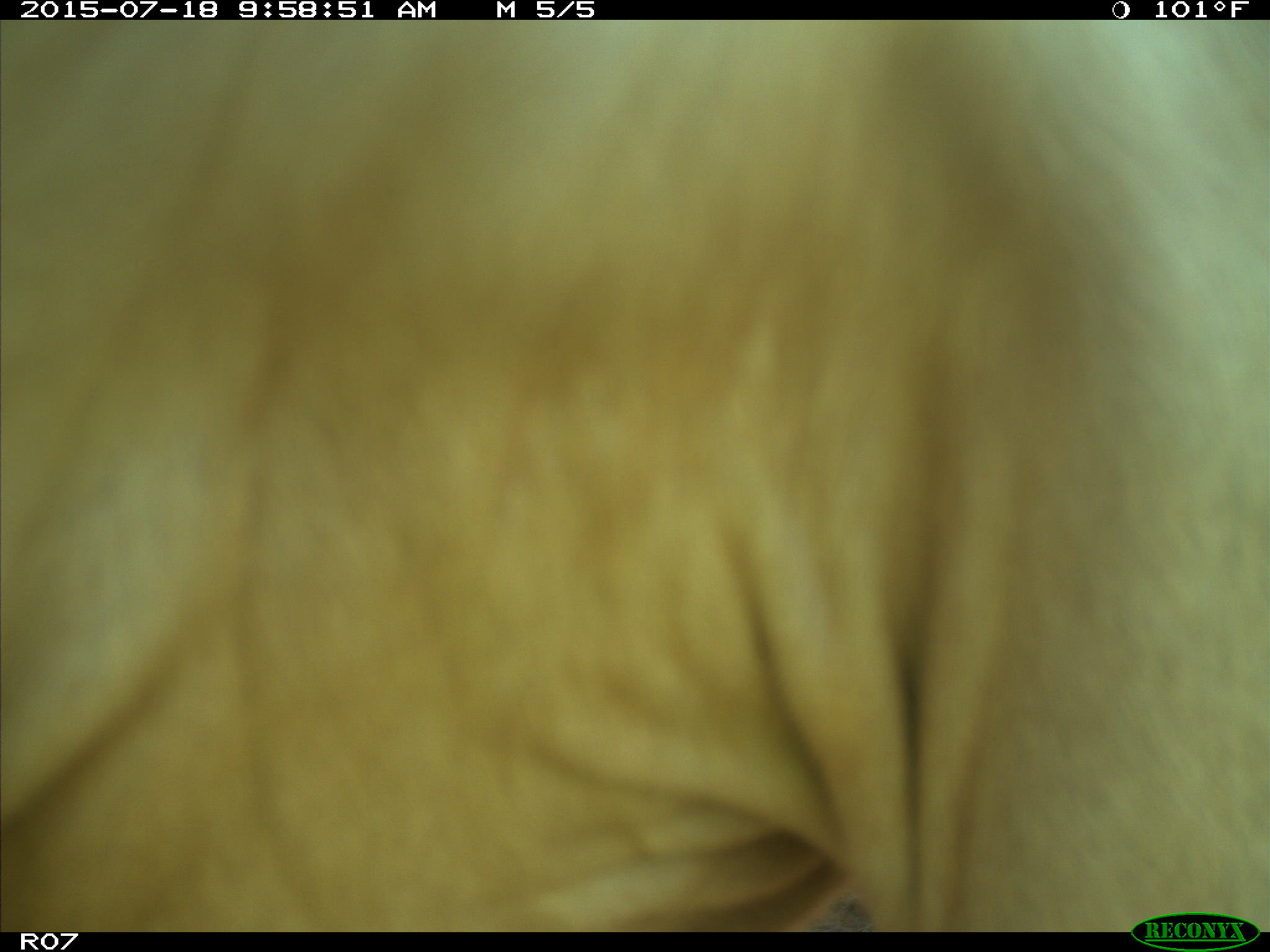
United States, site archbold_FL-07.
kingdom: Animalia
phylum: Chordata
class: Mammalia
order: Artiodactyla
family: Bovidae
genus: Bos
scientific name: Bos taurus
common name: domestic cow